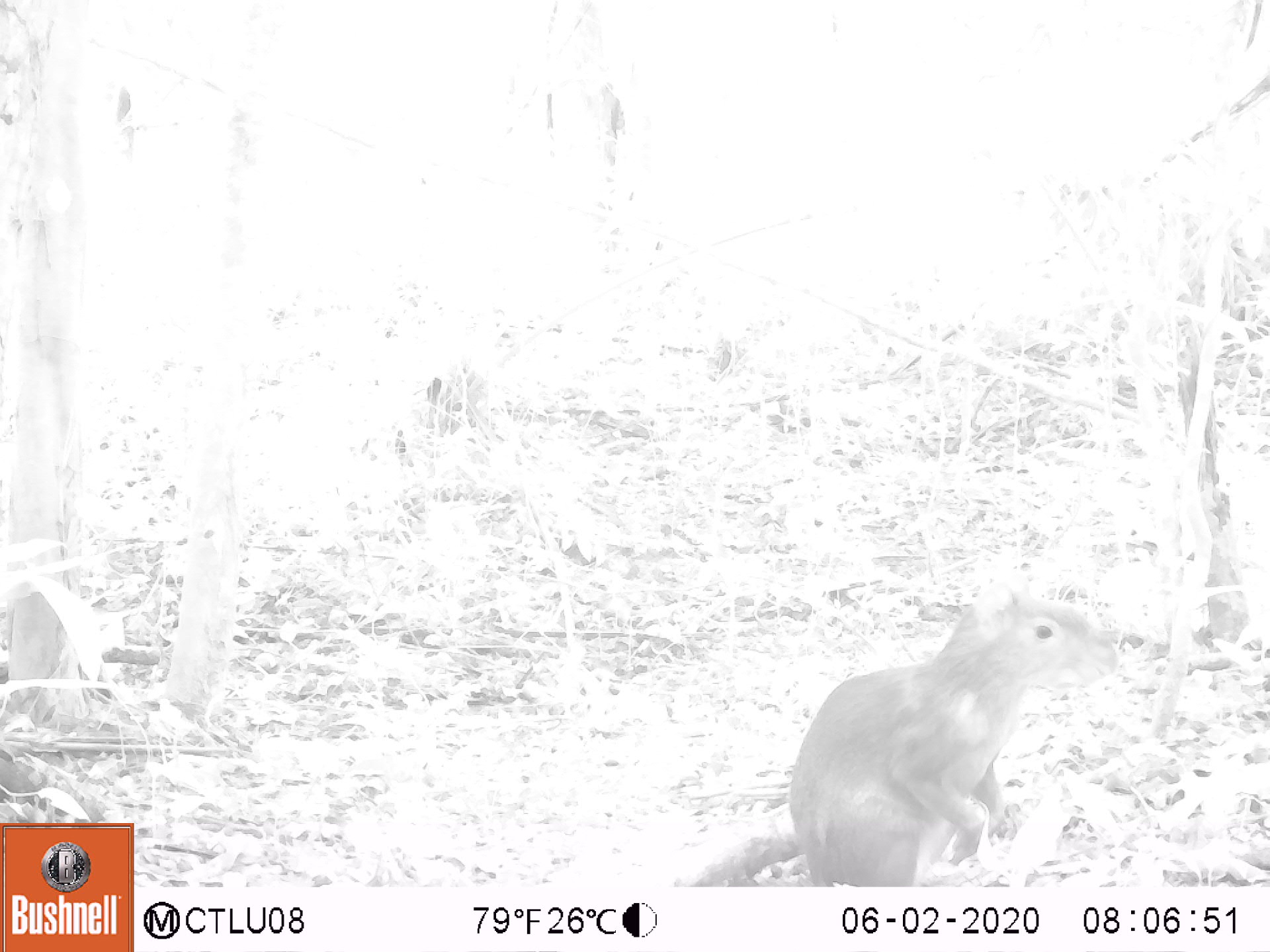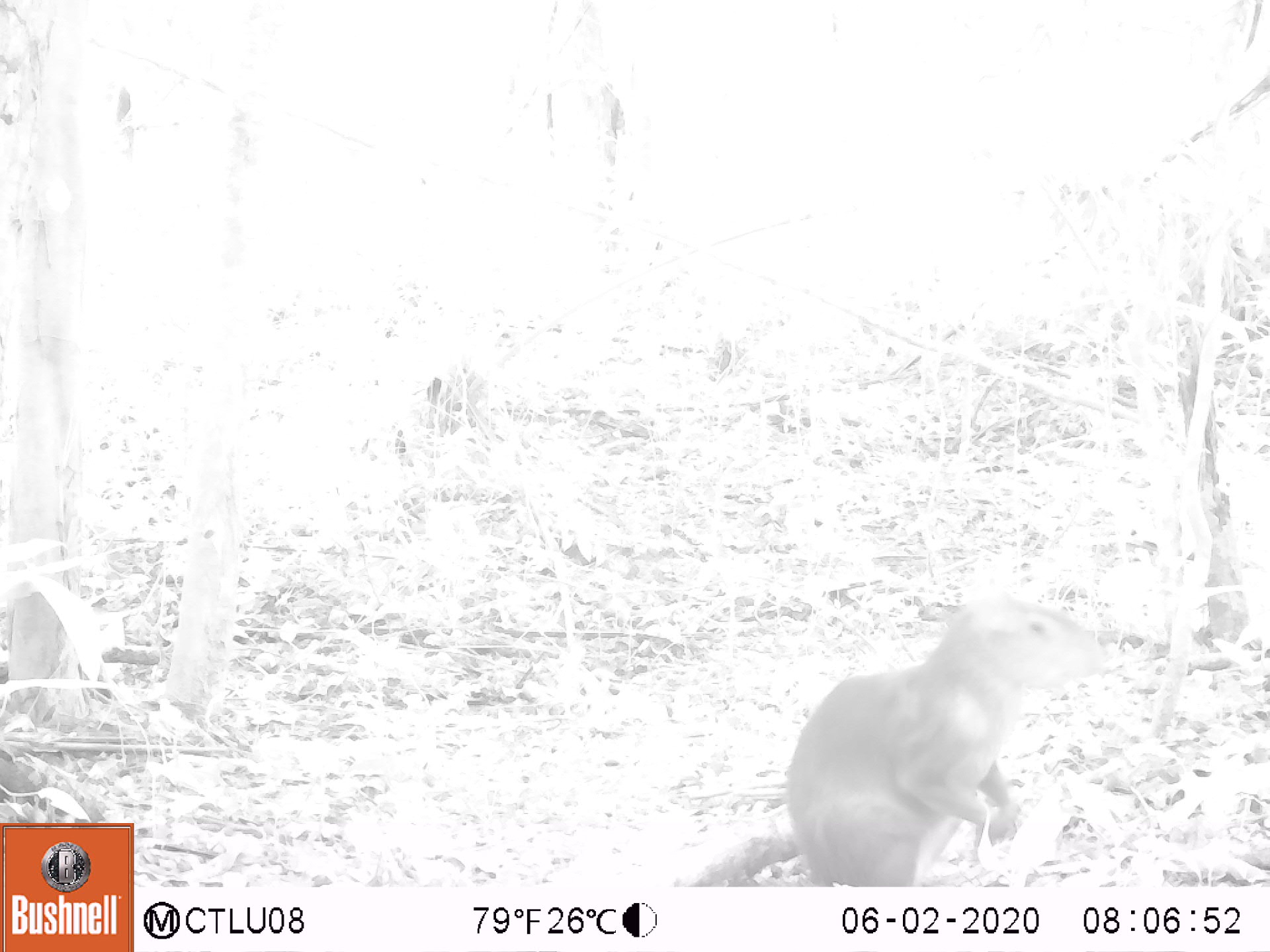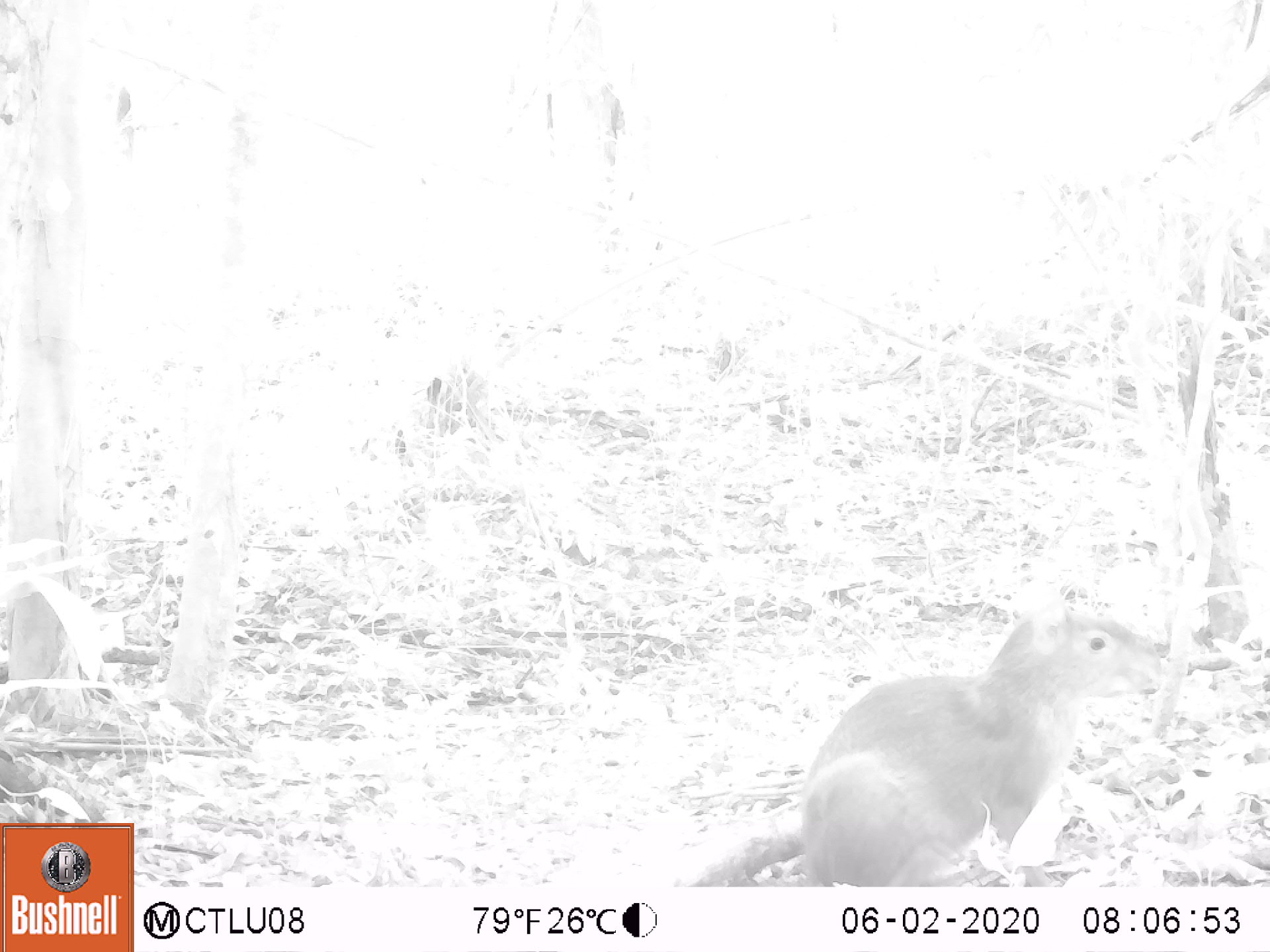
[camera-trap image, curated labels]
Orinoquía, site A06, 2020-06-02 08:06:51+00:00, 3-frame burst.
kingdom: Animalia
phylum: Chordata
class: Mammalia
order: Rodentia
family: Dasyproctidae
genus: Dasyprocta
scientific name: Dasyprocta fuliginosa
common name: black agouti